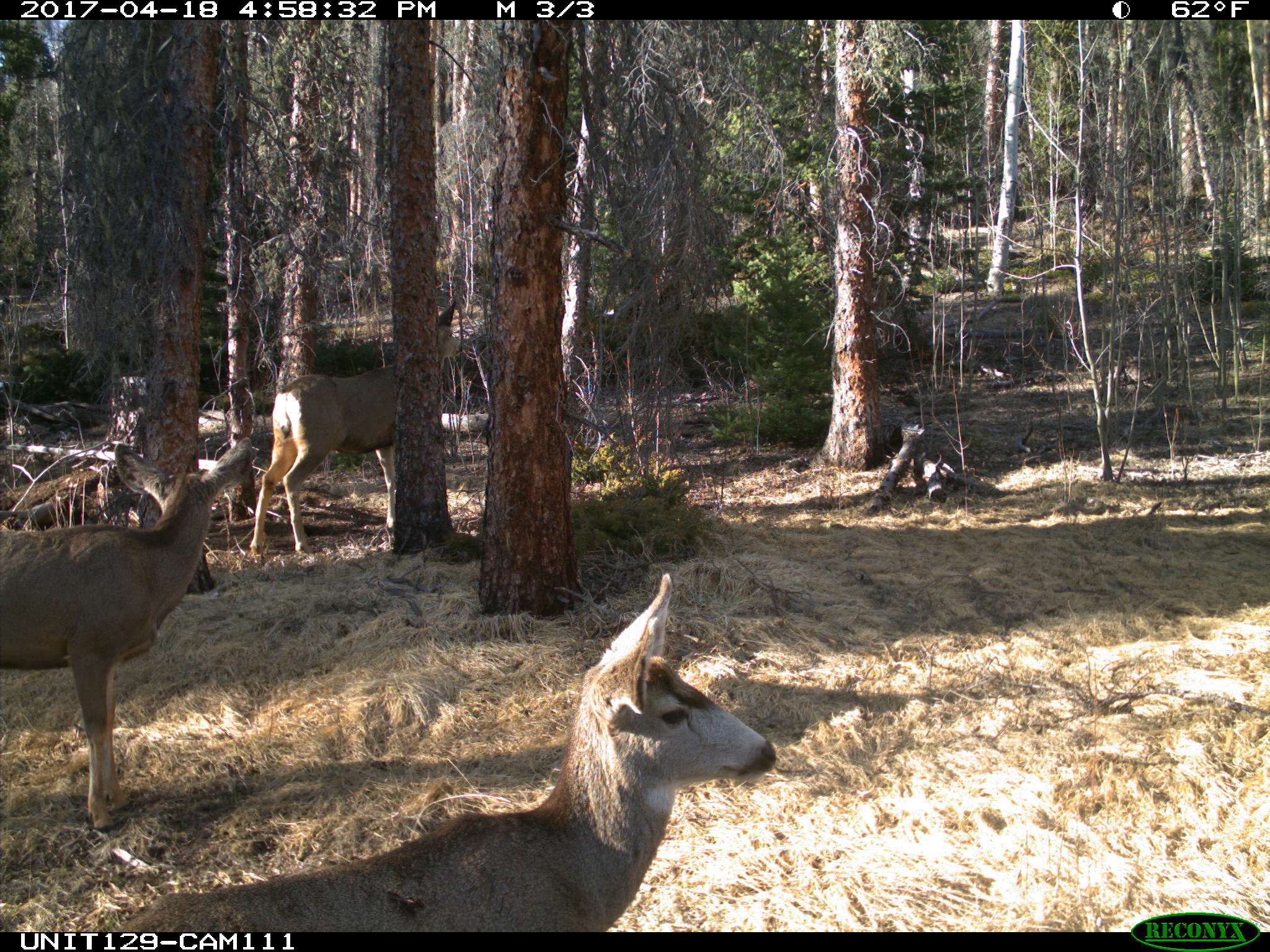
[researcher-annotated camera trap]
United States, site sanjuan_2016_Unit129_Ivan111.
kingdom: Animalia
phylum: Chordata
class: Mammalia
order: Artiodactyla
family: Cervidae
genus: Odocoileus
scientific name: Odocoileus hemionus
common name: mule deer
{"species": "Odocoileus hemionus (mule deer)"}